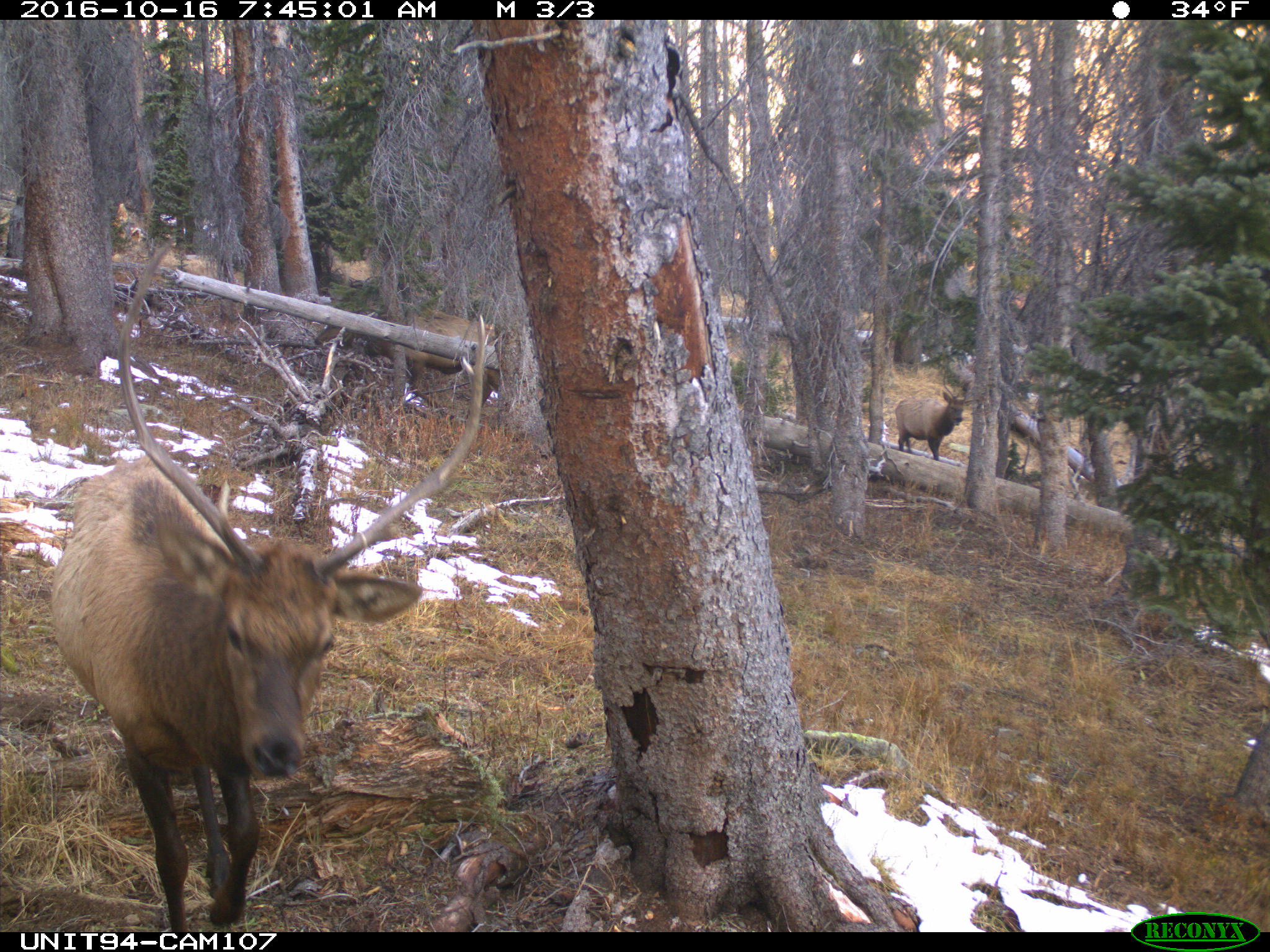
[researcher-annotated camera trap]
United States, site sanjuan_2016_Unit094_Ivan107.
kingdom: Animalia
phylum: Chordata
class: Mammalia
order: Artiodactyla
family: Cervidae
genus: Cervus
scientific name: Cervus elaphus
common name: red deer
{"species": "Cervus elaphus (red deer)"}